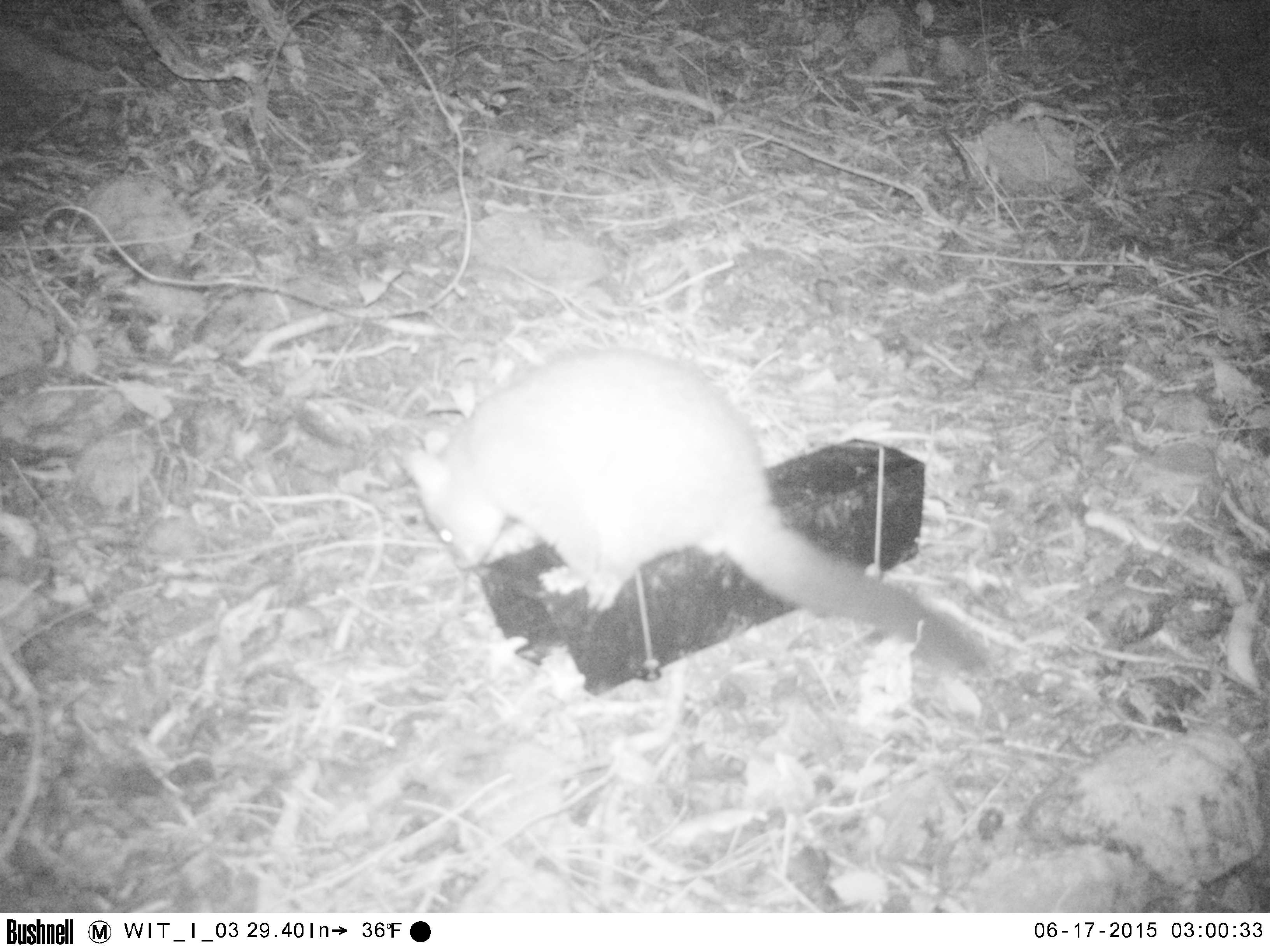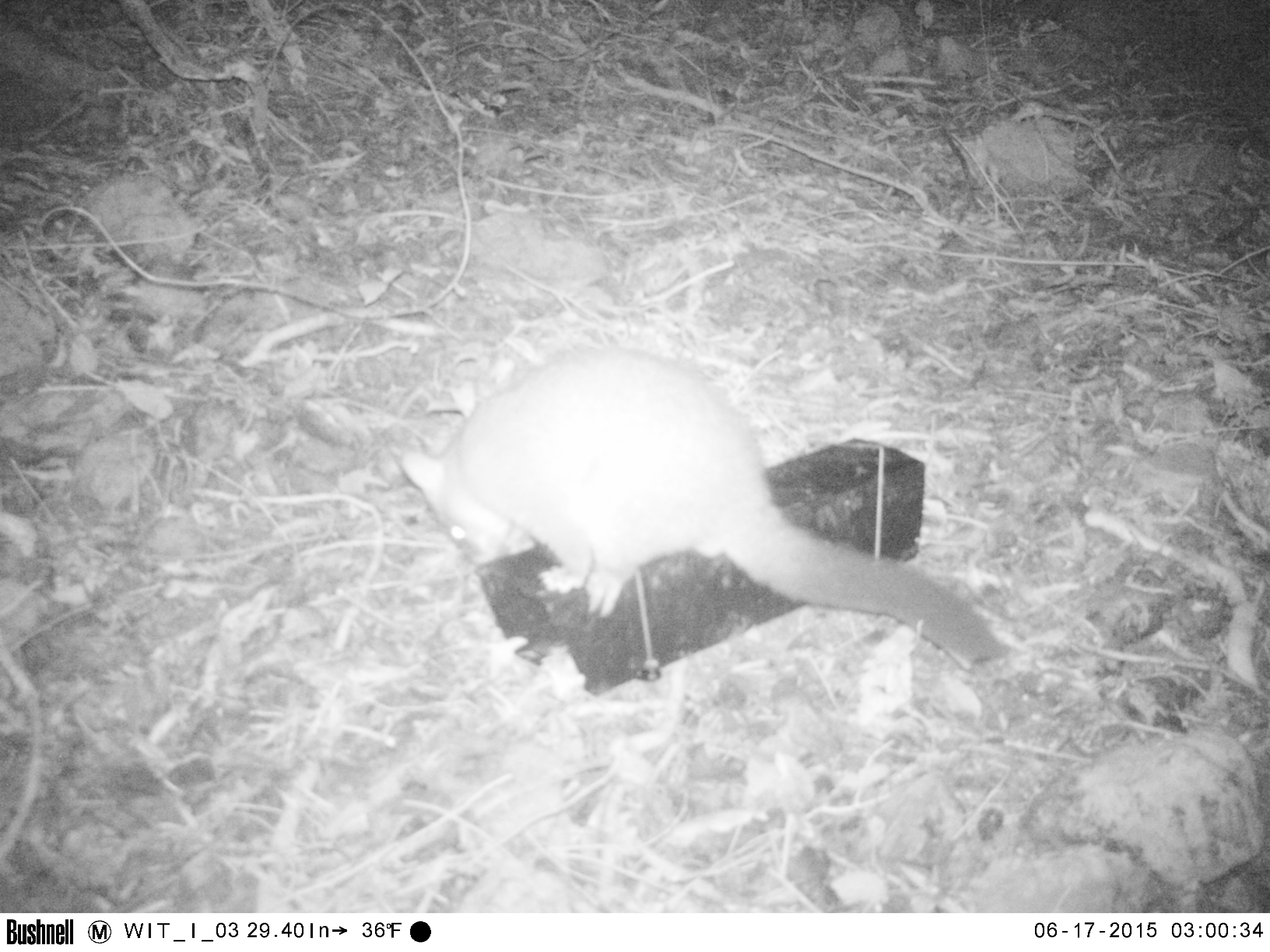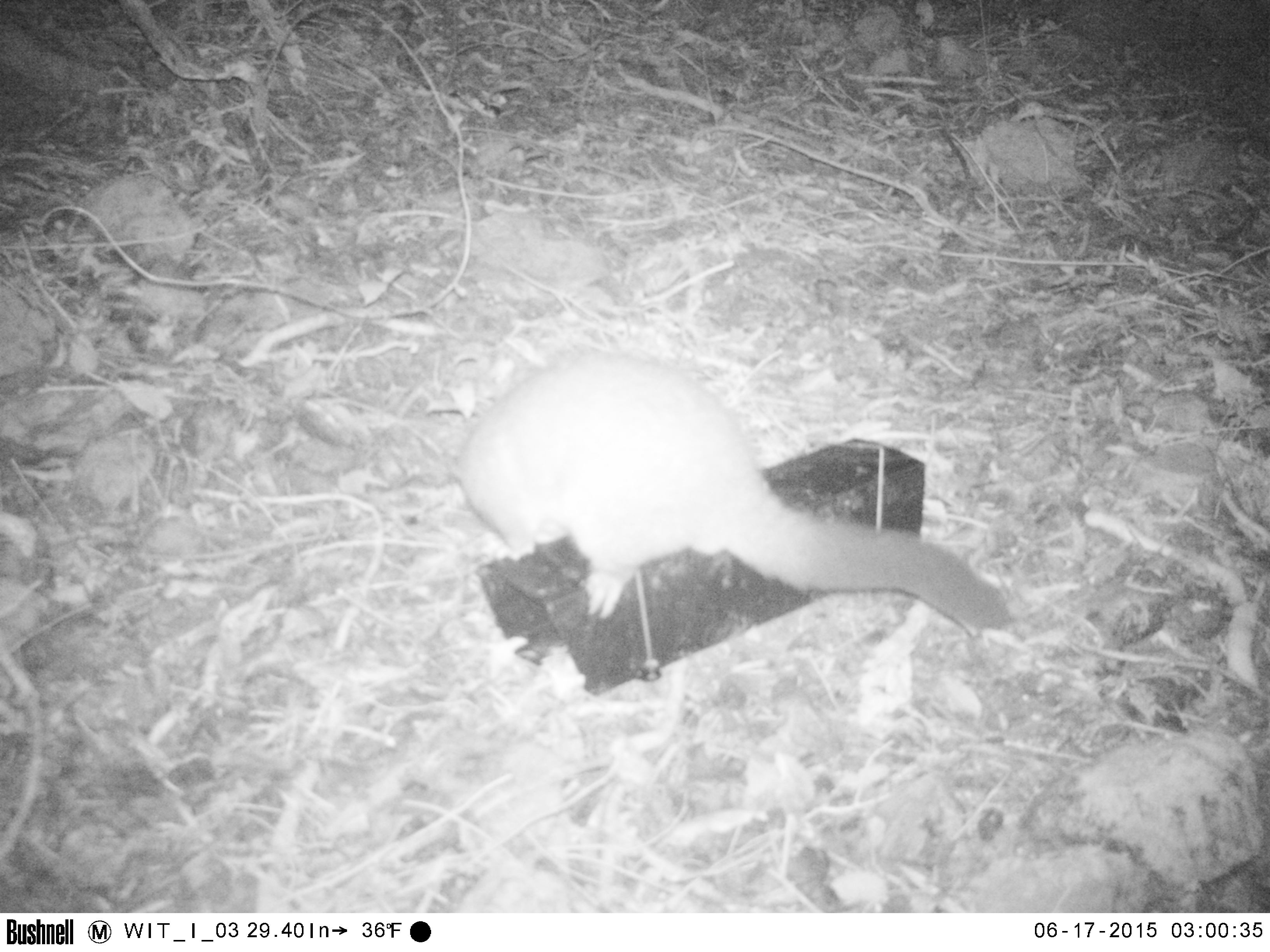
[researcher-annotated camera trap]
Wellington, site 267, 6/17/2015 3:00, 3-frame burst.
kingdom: Animalia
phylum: Chordata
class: Mammalia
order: Didelphimorphia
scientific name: Didelphimorphia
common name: possum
Possum (Didelphimorphia).